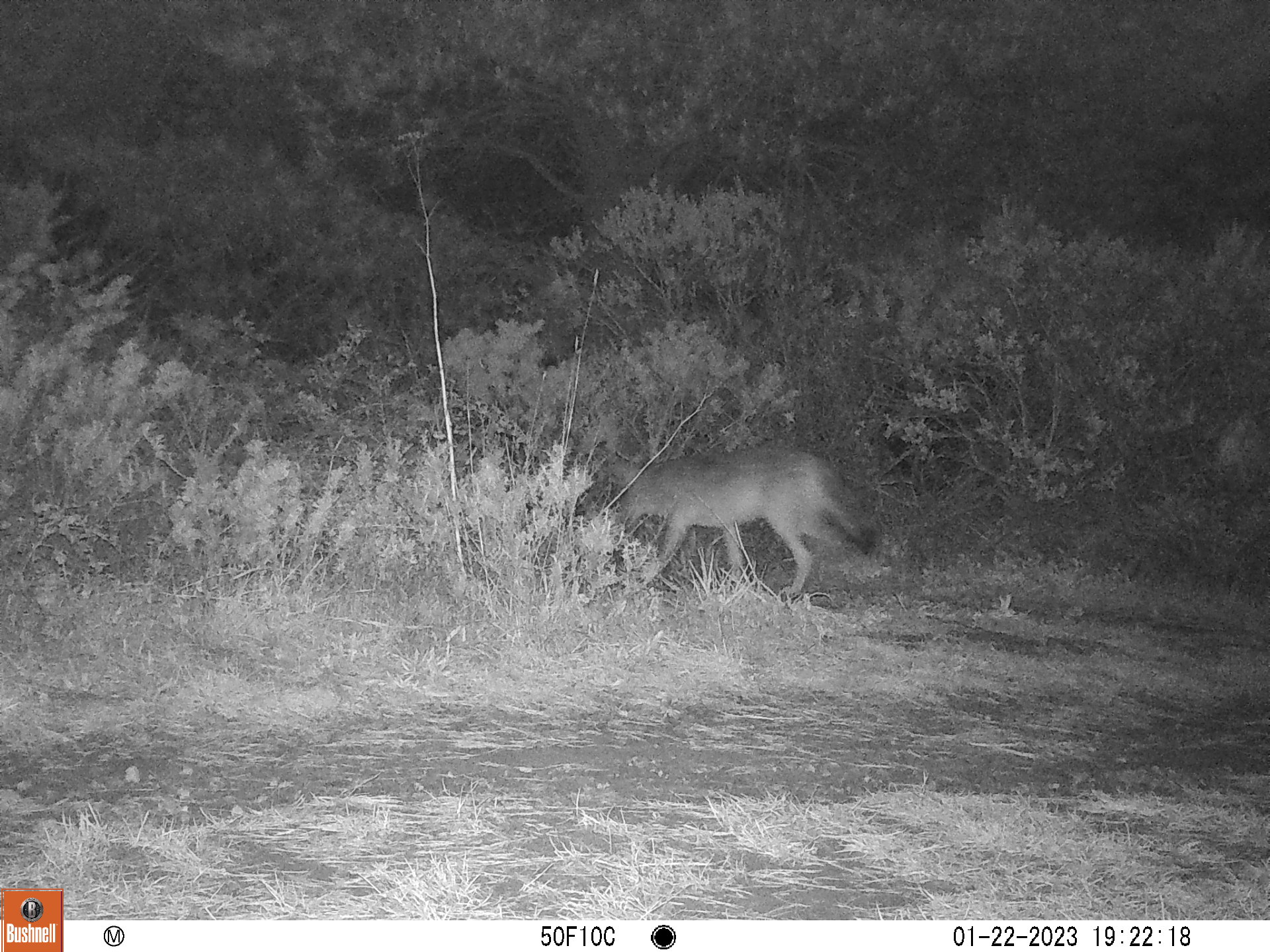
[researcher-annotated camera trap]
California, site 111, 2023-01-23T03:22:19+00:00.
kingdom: Animalia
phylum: Chordata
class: Mammalia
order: Carnivora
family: Canidae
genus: Canis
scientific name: Canis latrans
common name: coyote